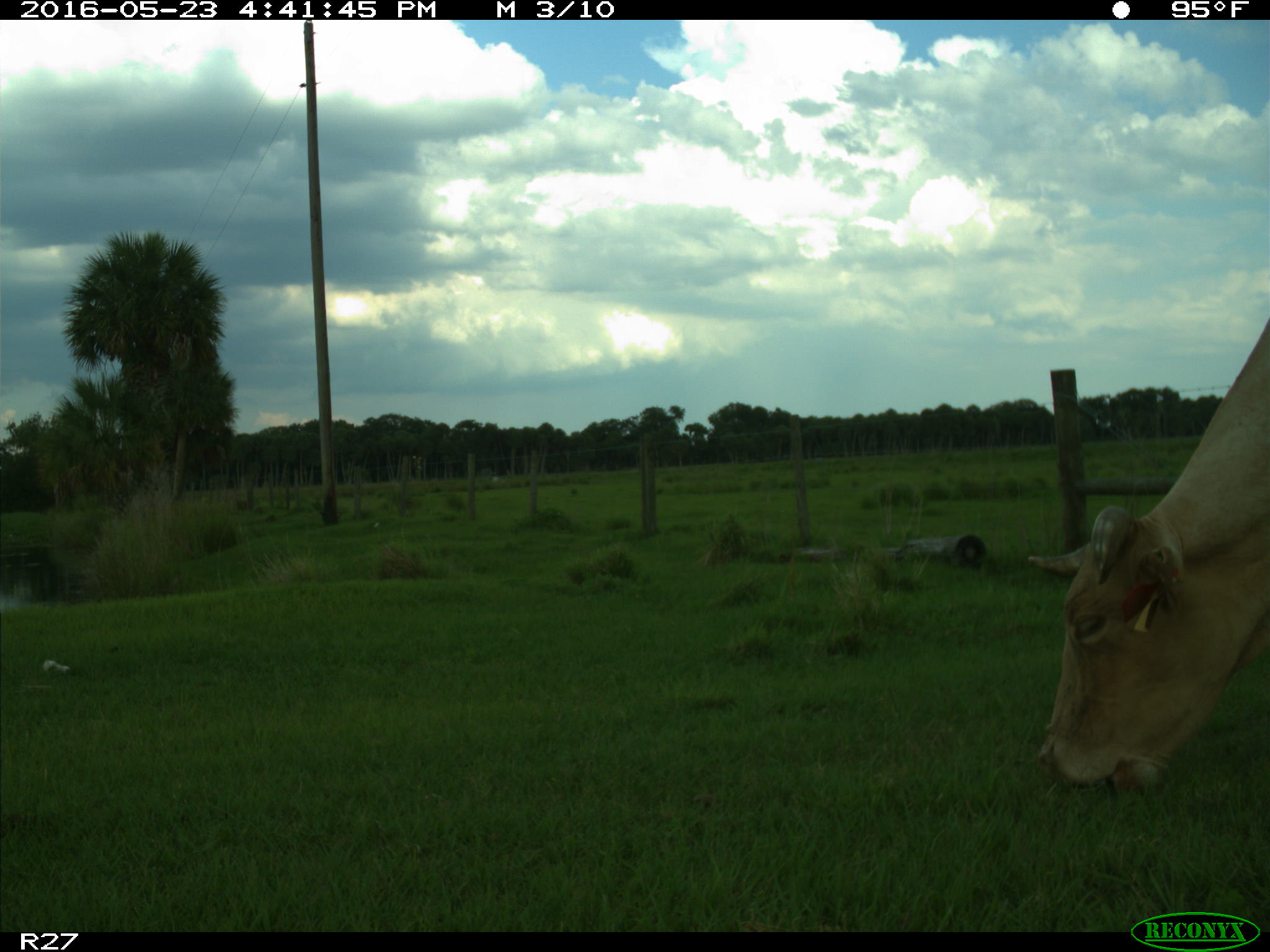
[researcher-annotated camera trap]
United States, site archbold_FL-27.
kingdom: Animalia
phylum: Chordata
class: Mammalia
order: Artiodactyla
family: Bovidae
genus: Bos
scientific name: Bos taurus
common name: domestic cow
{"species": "Bos taurus (domestic cow)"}